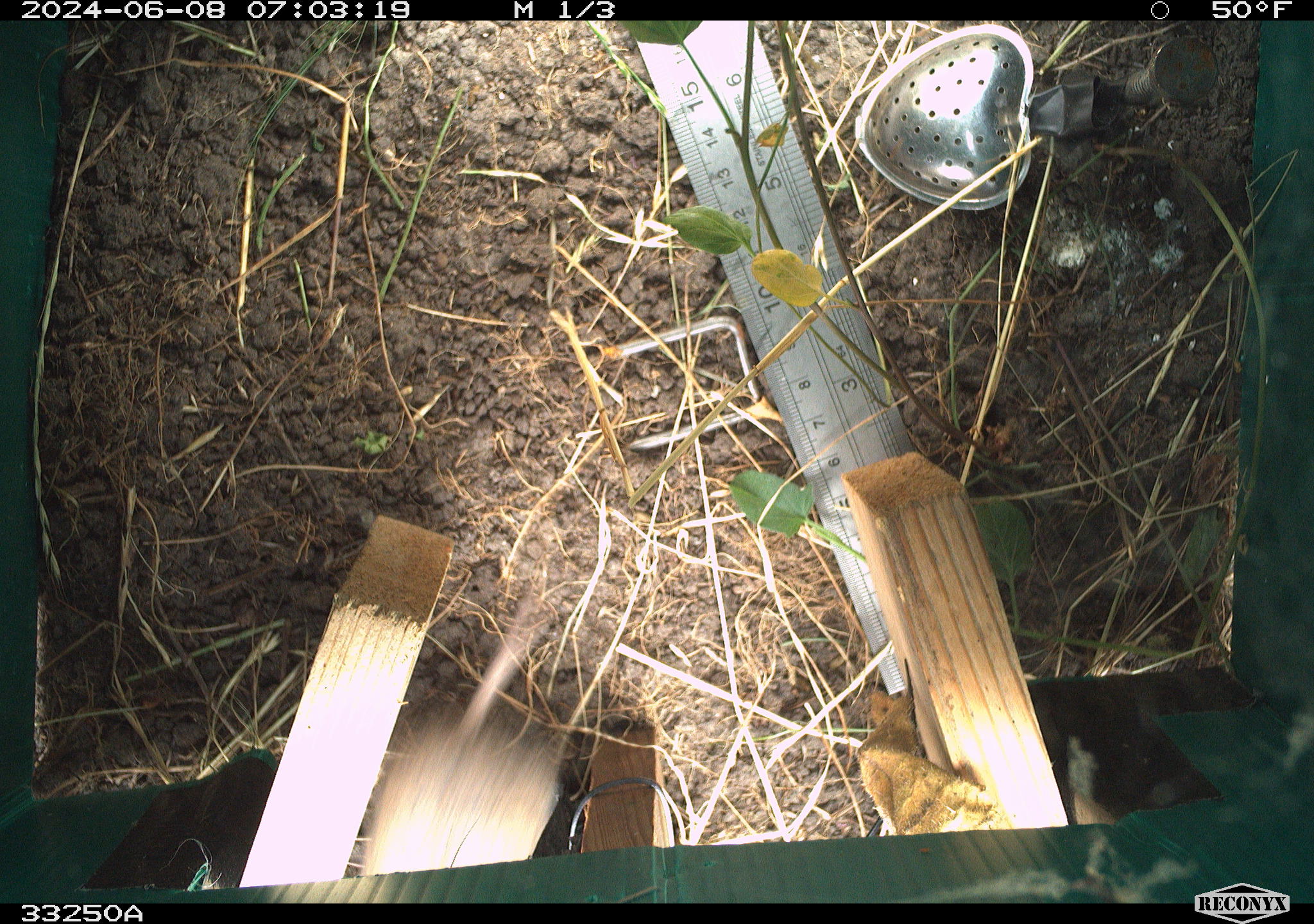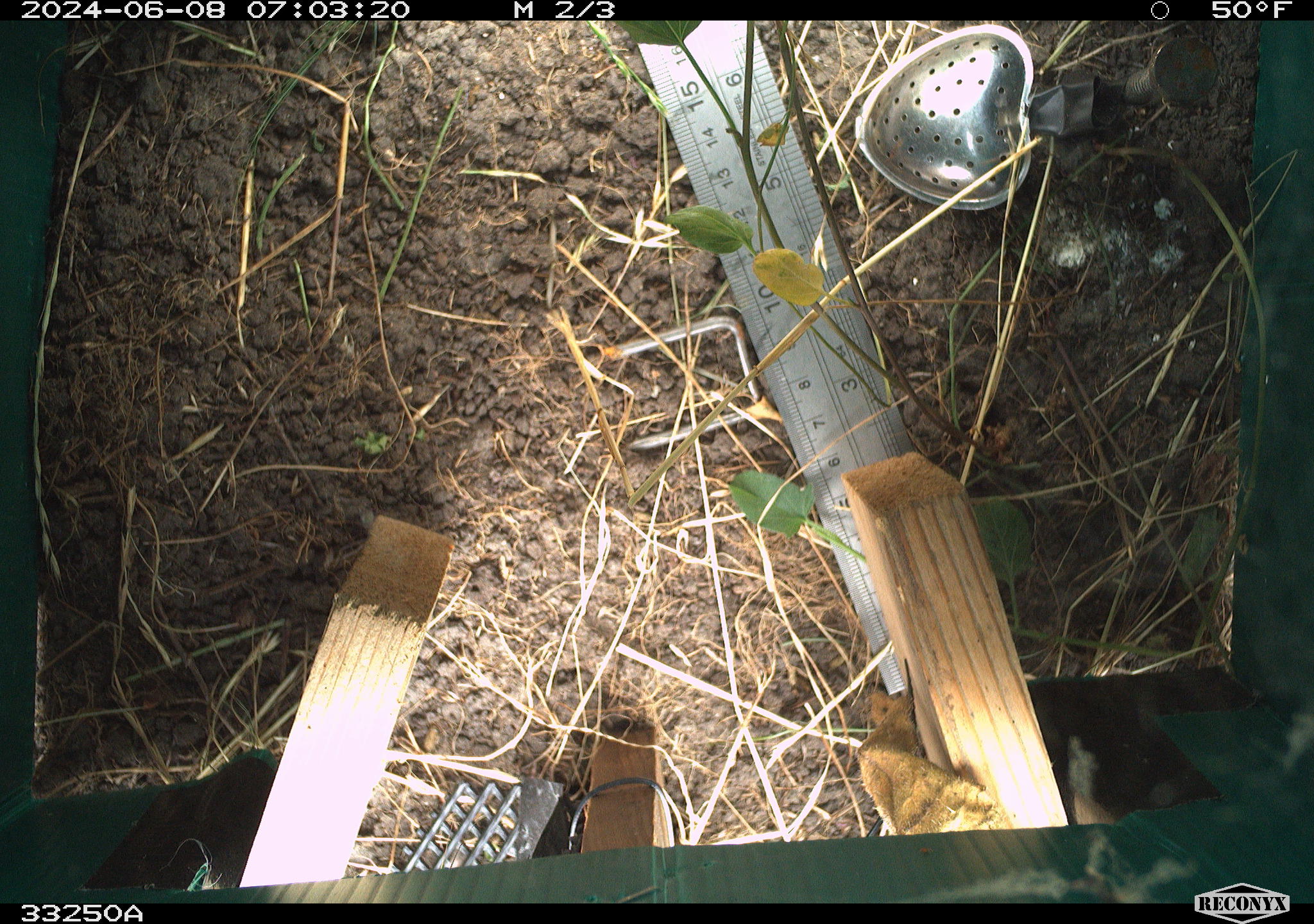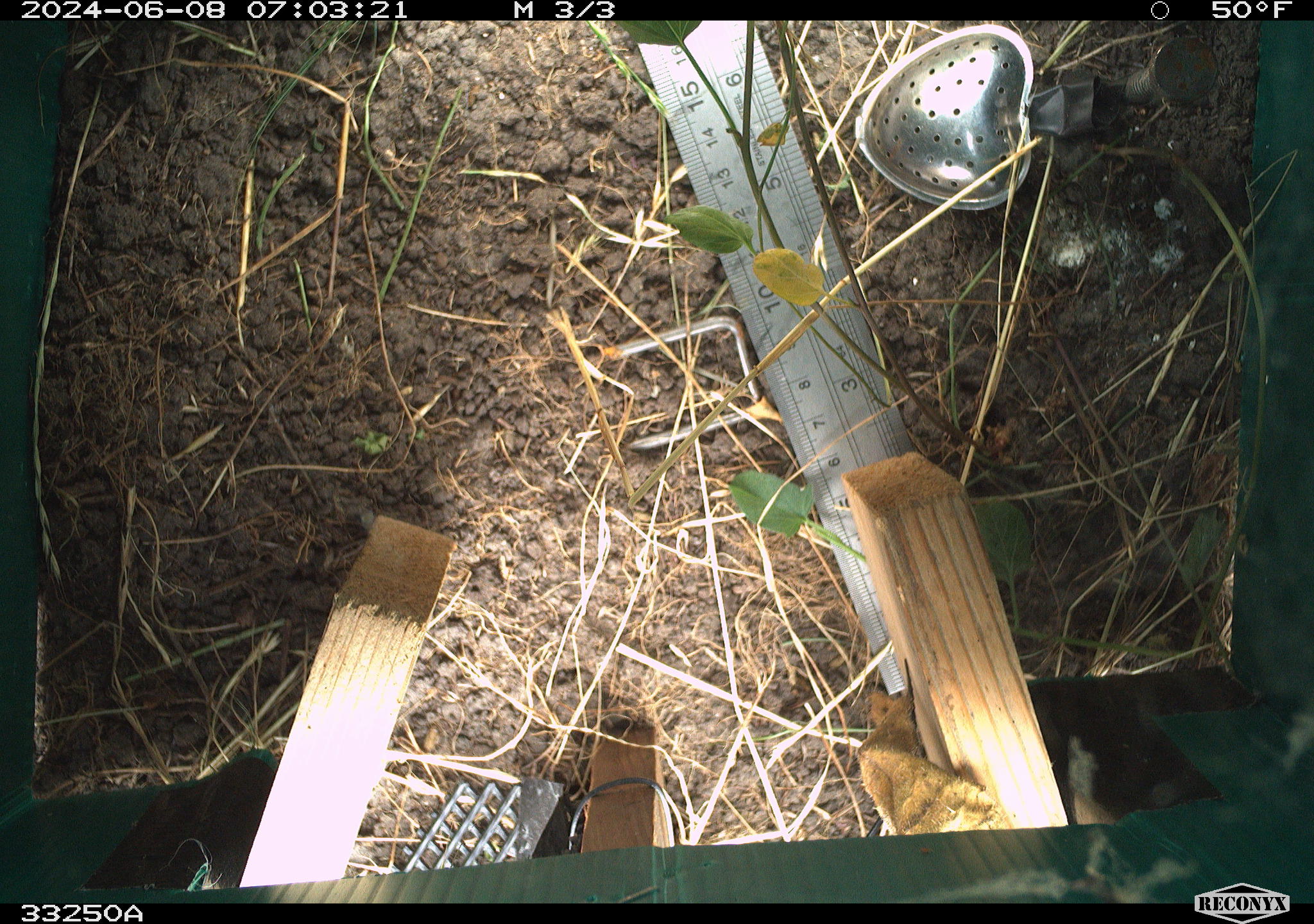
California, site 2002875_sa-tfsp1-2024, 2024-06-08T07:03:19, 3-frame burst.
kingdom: Animalia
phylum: Chordata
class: Mammalia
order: Rodentia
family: Cricetidae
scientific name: Arvicolinae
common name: voles, lemmings, and muskrats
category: arvicolinae subfamily